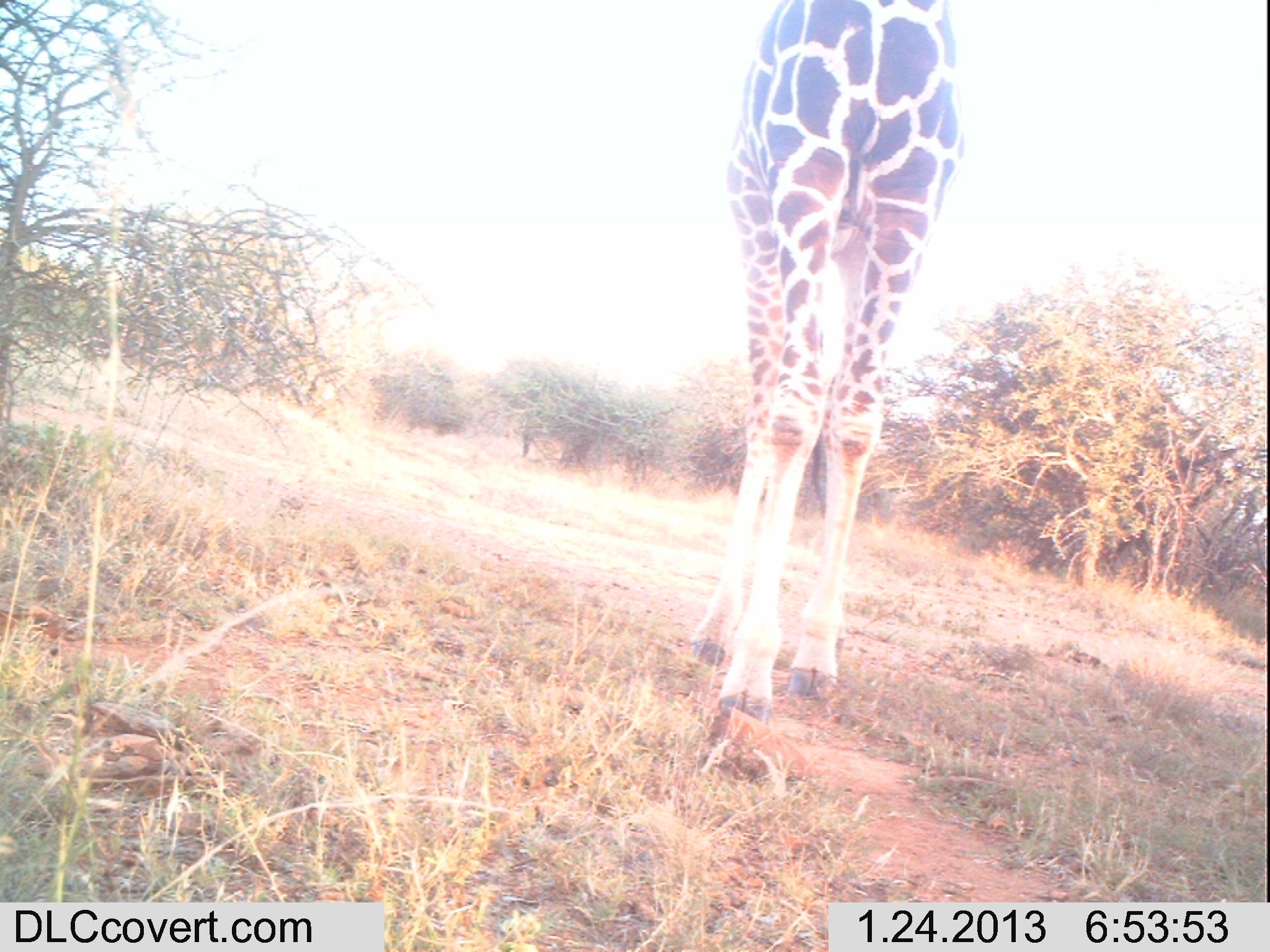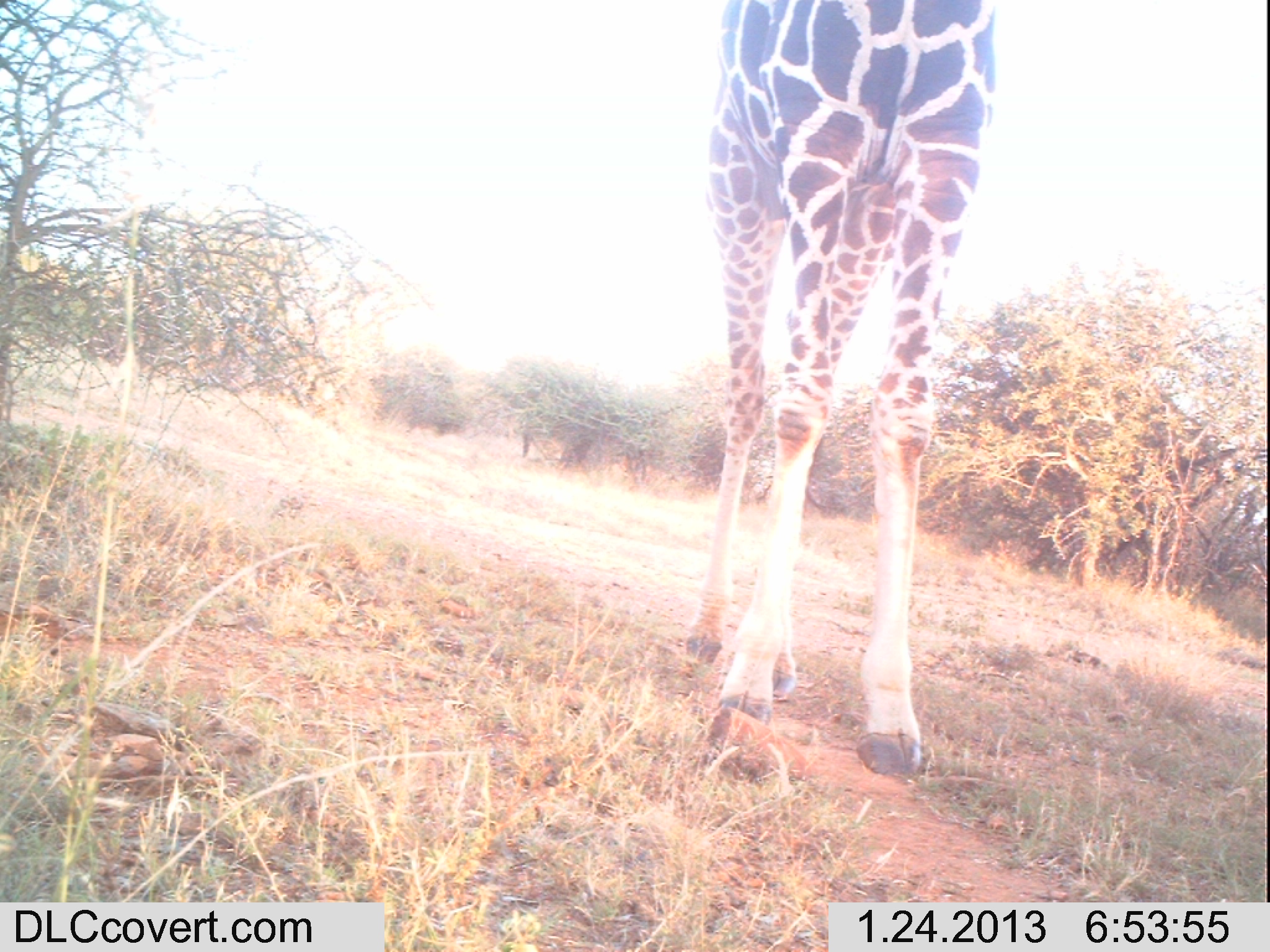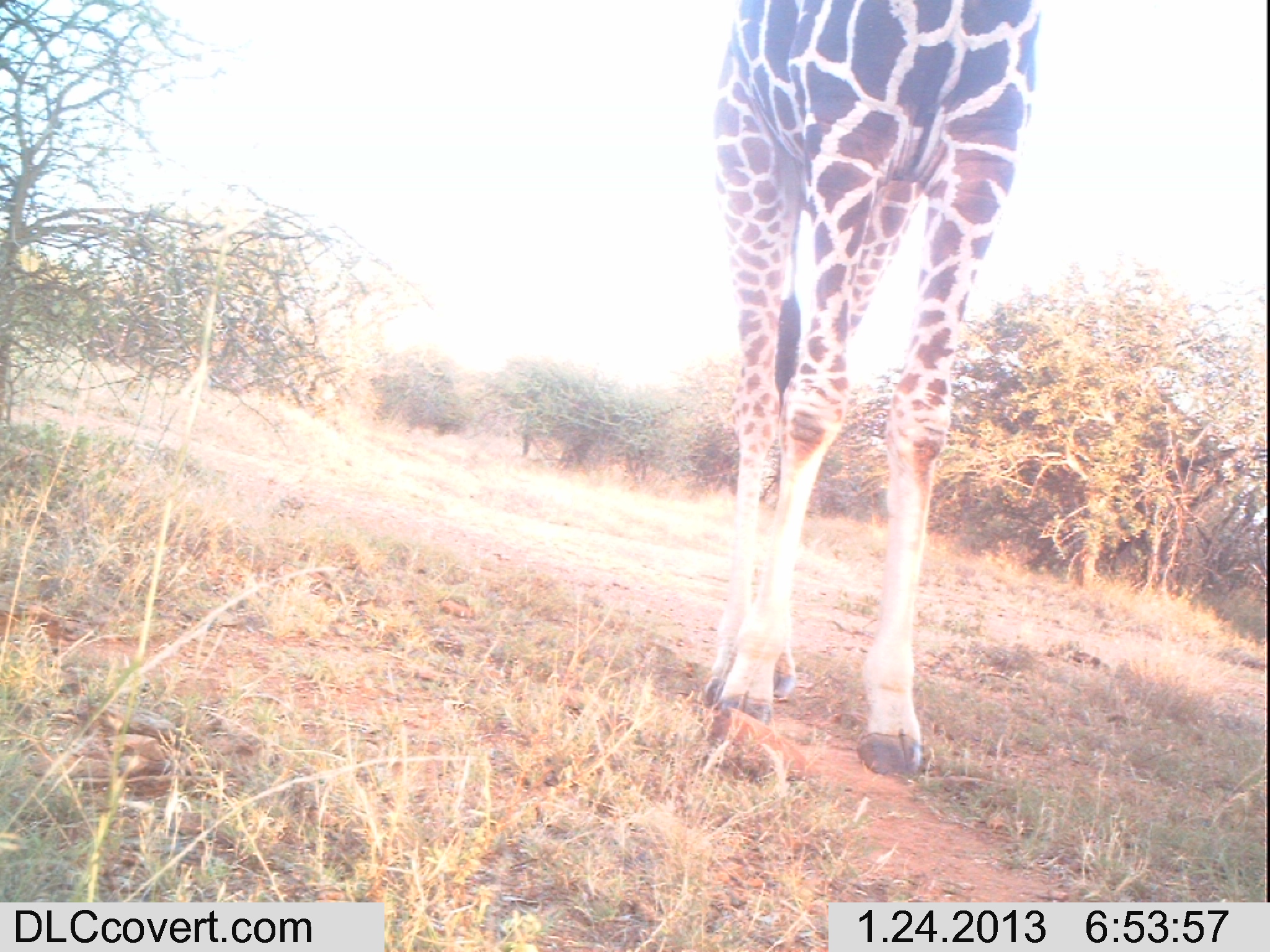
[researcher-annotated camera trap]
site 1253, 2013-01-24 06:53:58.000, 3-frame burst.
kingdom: Animalia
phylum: Chordata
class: Mammalia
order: Artiodactyla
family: Giraffidae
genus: Giraffa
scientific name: Giraffa camelopardalis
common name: giraffe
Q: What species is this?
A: Giraffa camelopardalis (giraffe).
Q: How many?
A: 1.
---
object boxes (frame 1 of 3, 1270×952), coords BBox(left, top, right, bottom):
giraffa camelopardalis: BBox(678, 11, 963, 731)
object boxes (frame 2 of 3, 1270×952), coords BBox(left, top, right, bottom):
giraffa camelopardalis: BBox(666, 0, 999, 782)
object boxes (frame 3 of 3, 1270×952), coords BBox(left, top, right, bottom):
giraffa camelopardalis: BBox(698, 0, 1047, 787)